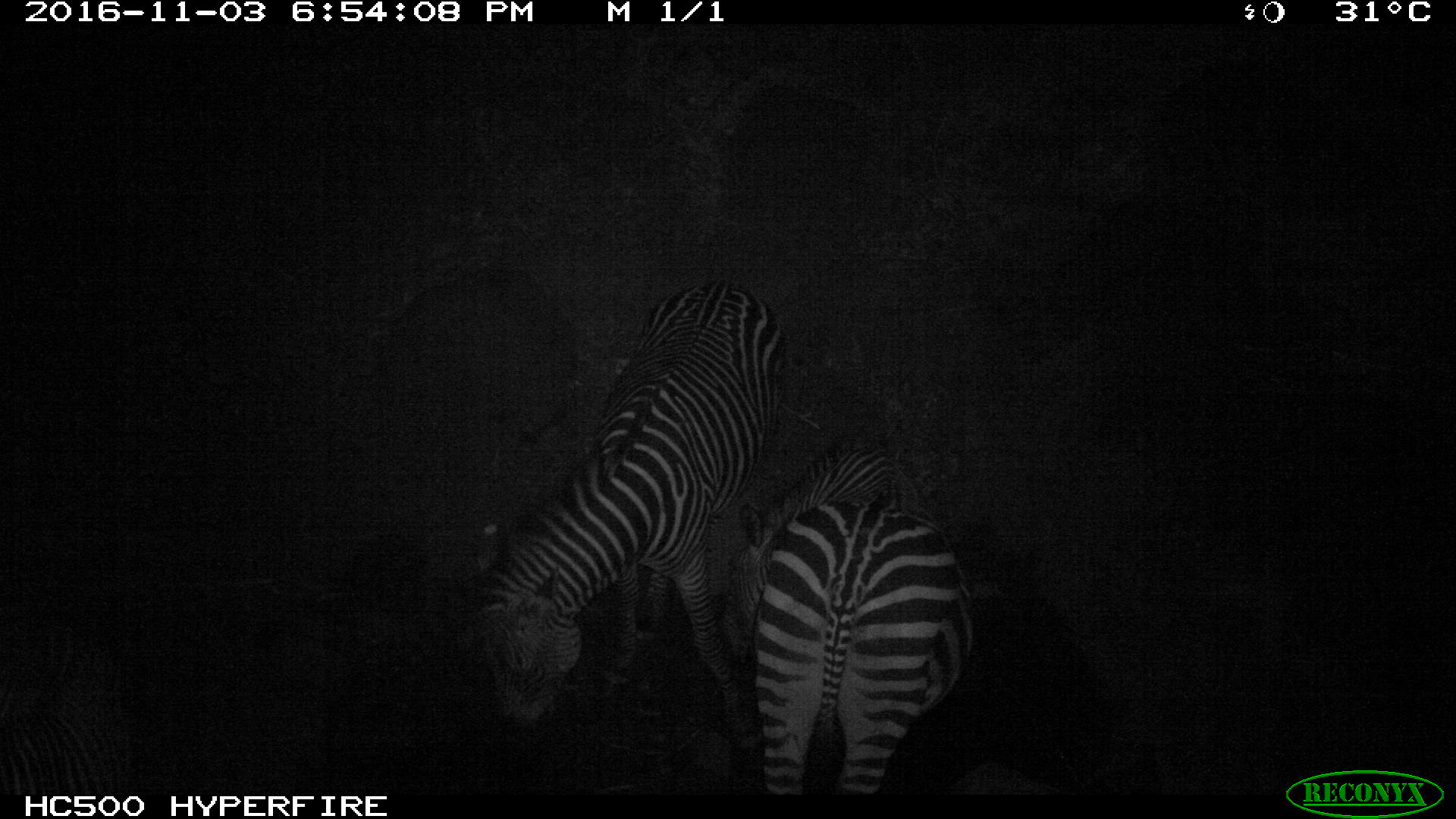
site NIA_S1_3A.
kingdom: Animalia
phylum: Chordata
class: Mammalia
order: Perissodactyla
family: Equidae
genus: Equus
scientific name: Equus quagga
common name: plains zebra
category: zebraplains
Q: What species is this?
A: Zebraplains (plains zebra) (Equus quagga).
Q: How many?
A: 2.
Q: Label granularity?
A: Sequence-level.